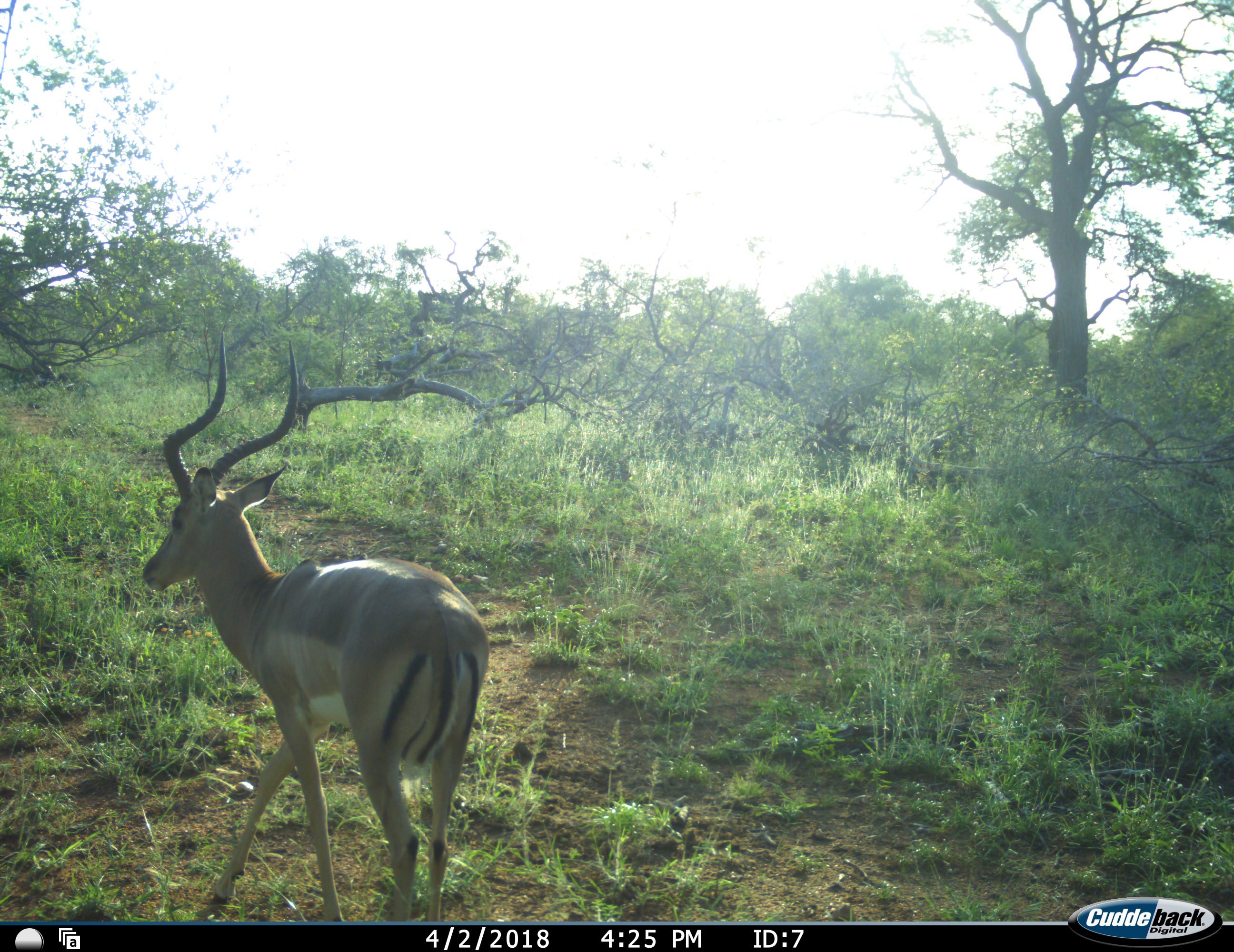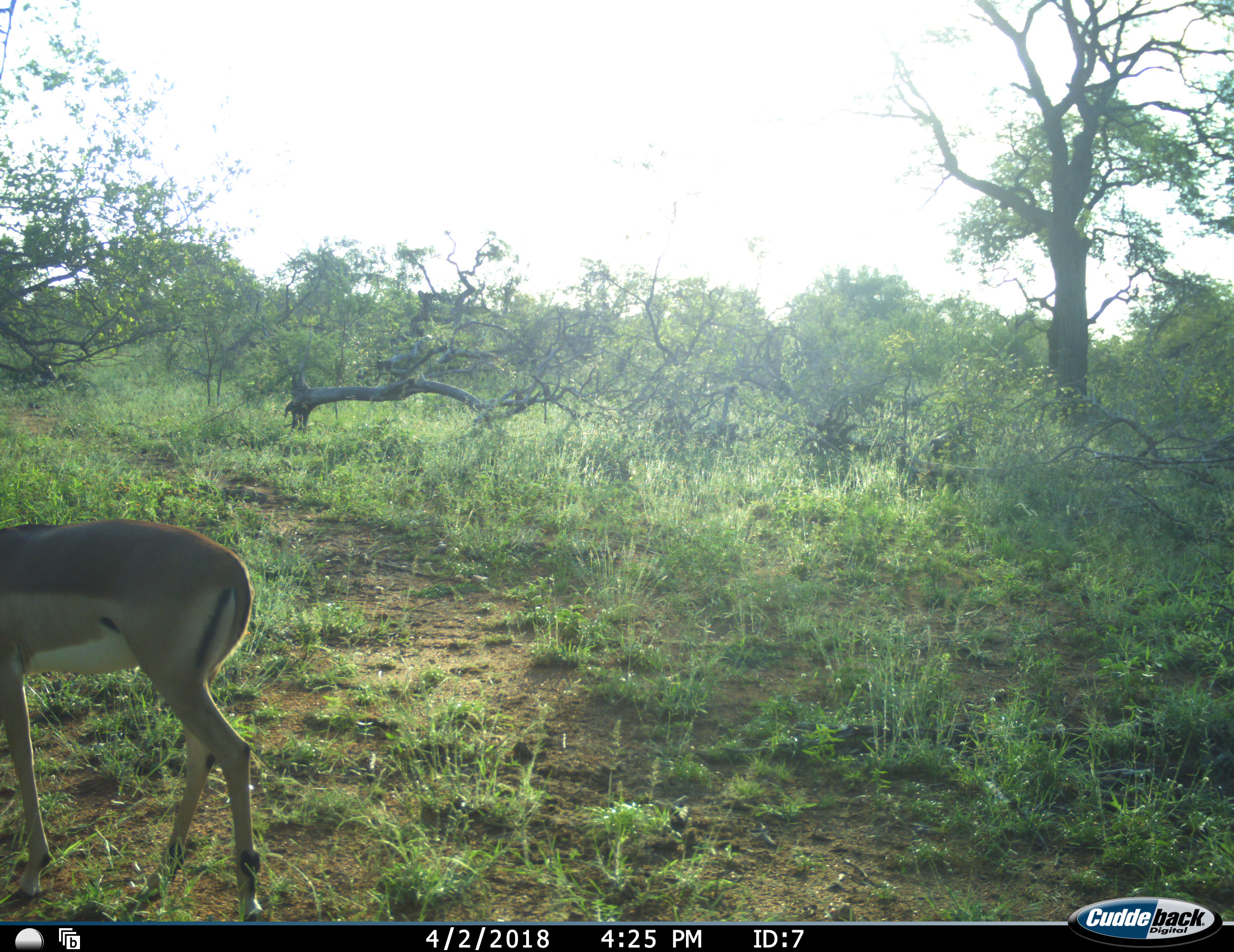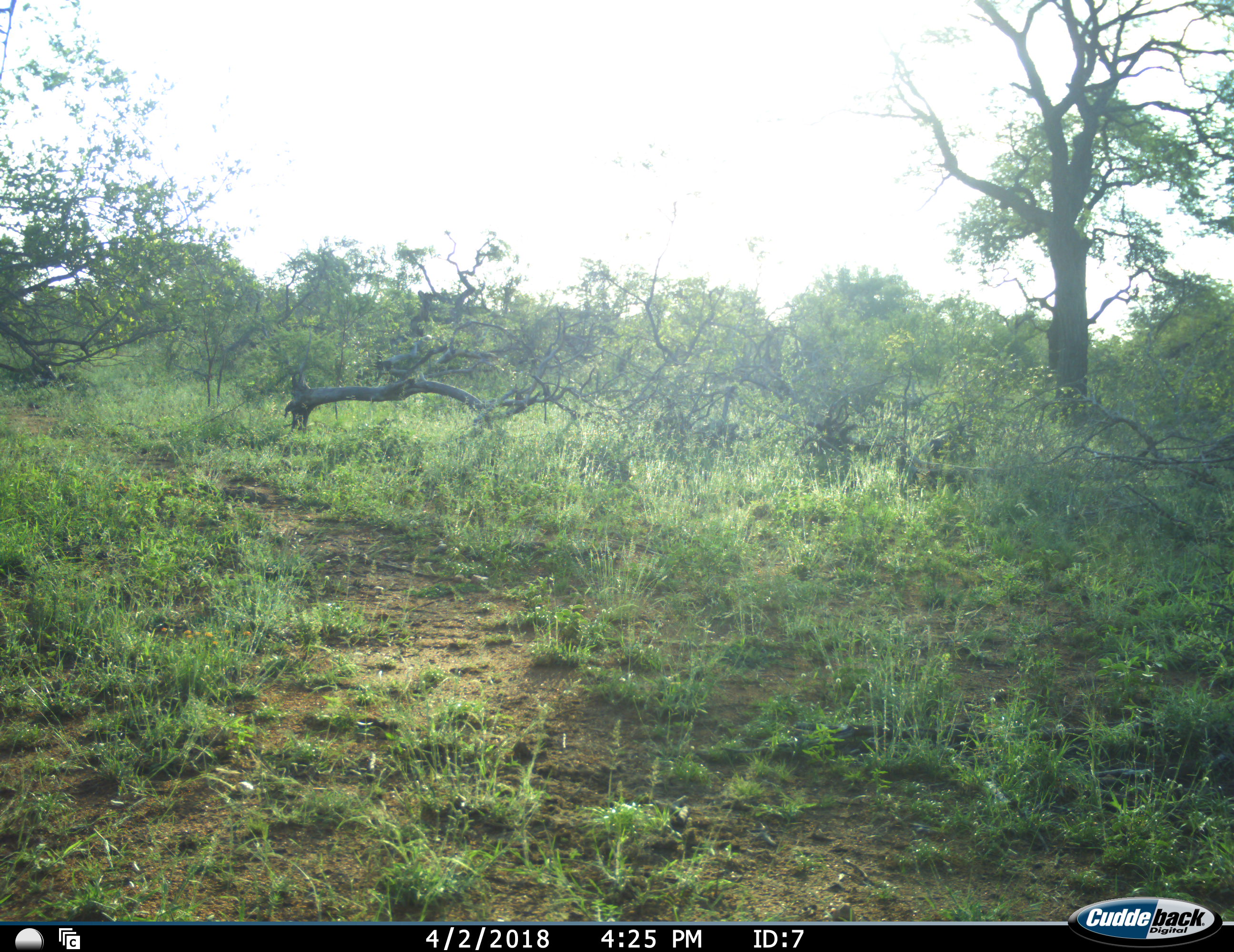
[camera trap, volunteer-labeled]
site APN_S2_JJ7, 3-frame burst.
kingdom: Animalia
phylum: Chordata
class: Mammalia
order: Artiodactyla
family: Bovidae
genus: Aepyceros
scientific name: Aepyceros melampus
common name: impala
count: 1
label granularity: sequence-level